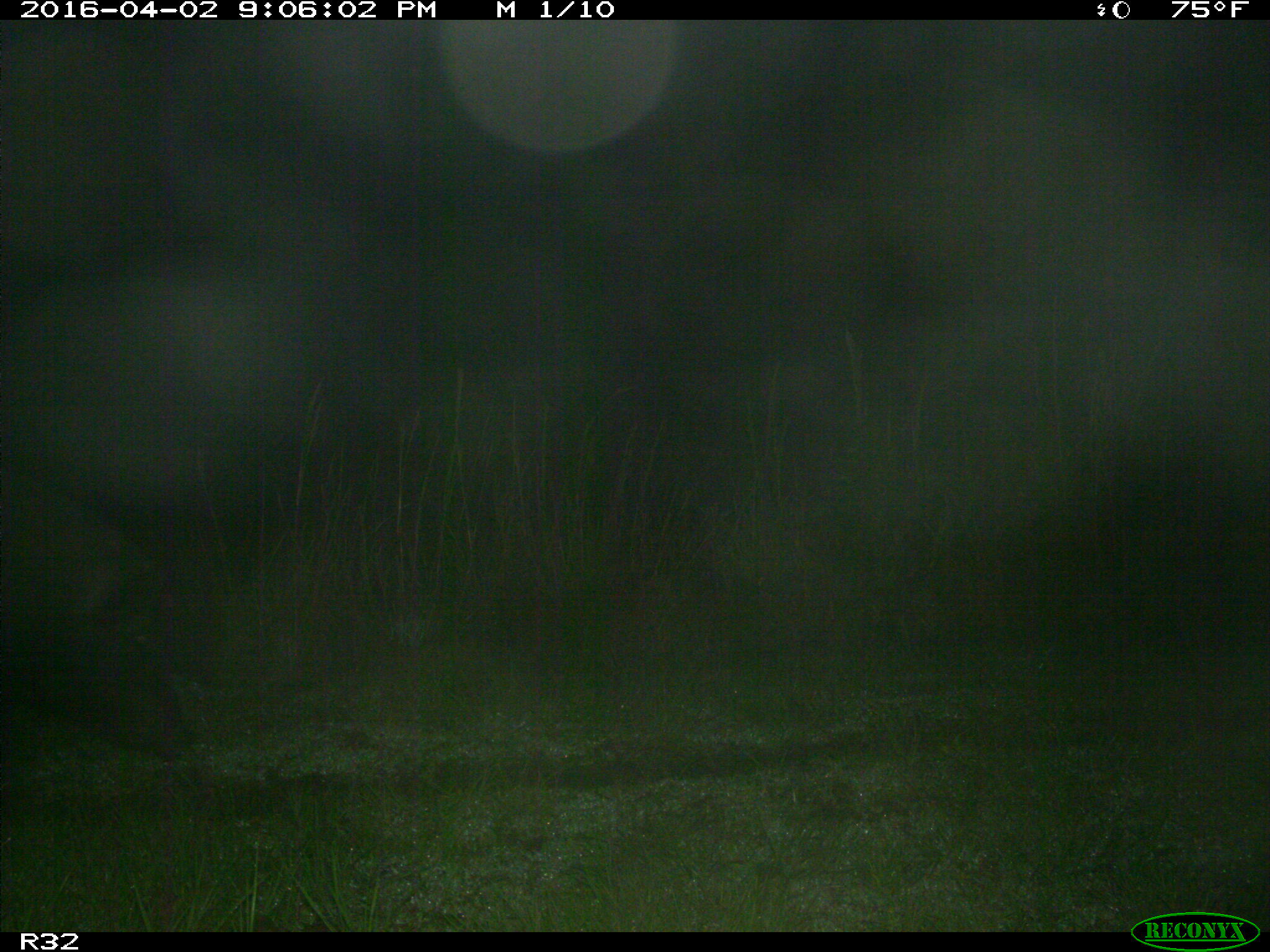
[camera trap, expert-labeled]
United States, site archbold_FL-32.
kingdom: Animalia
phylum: Chordata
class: Mammalia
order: Artiodactyla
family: Suidae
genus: Sus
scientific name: Sus scrofa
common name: wild boar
Sus scrofa (wild boar).